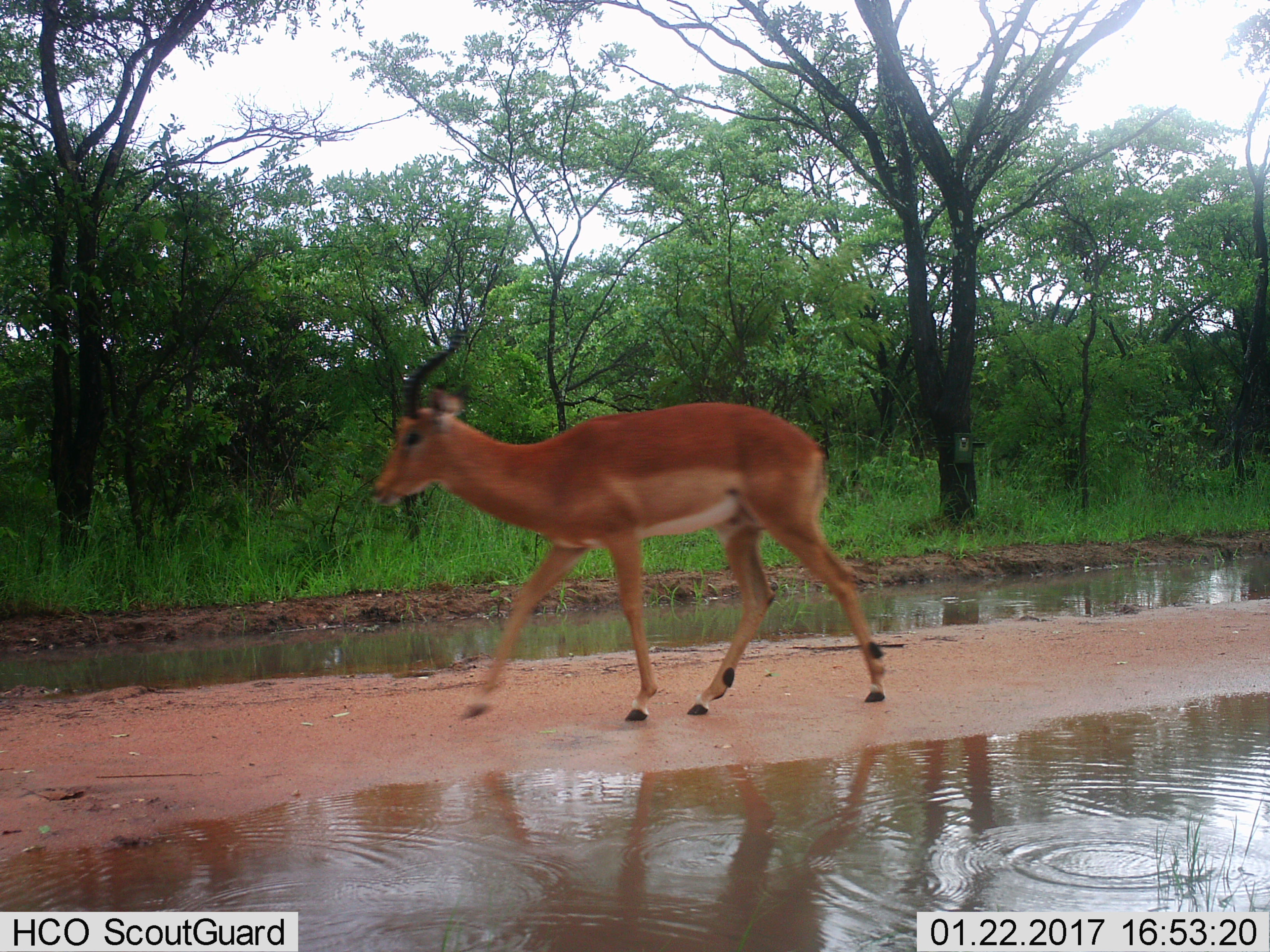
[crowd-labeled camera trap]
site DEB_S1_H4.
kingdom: Animalia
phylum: Chordata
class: Mammalia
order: Artiodactyla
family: Bovidae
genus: Aepyceros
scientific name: Aepyceros melampus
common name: impala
Impala (Aepyceros melampus), count 1. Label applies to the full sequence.